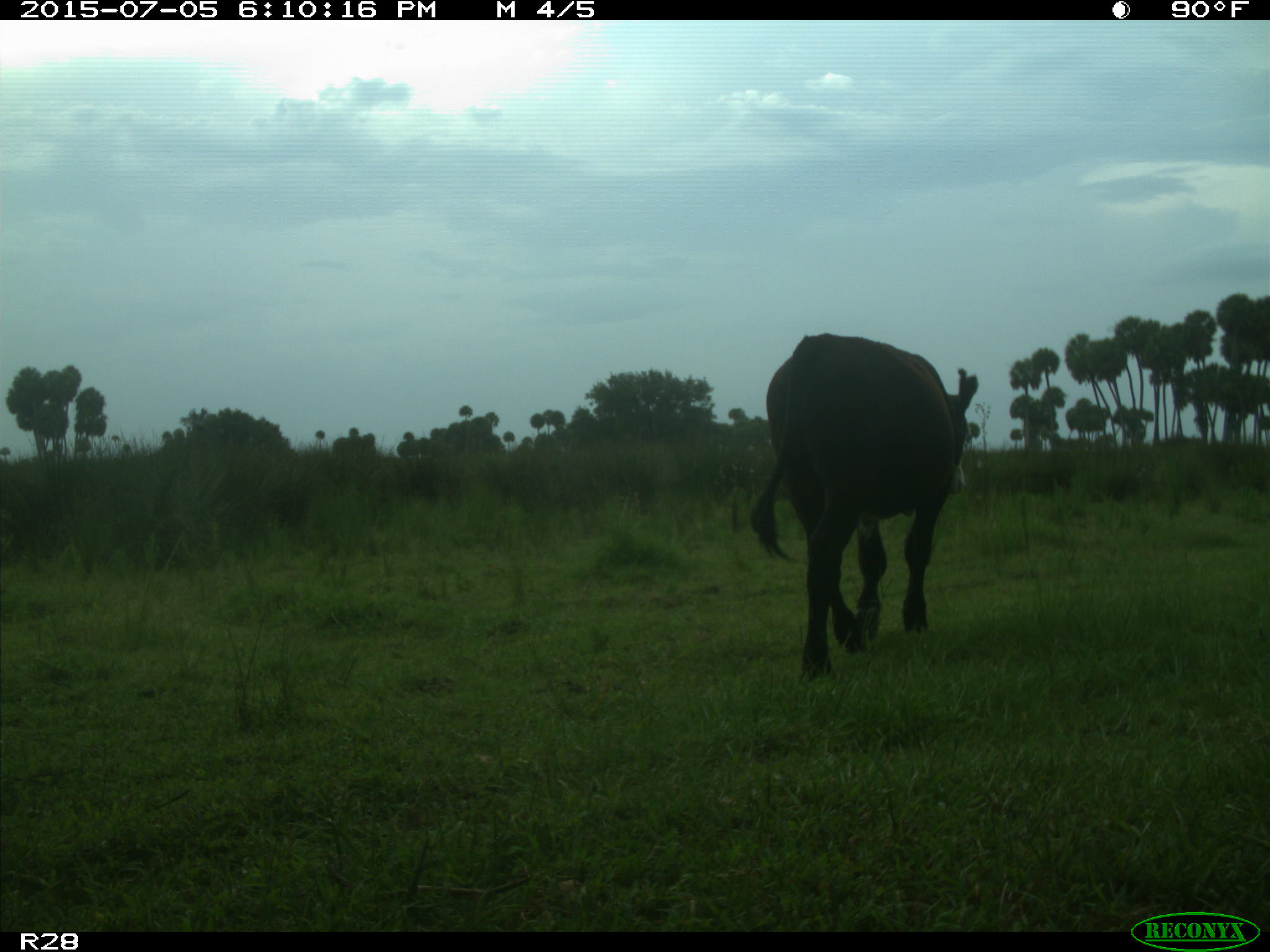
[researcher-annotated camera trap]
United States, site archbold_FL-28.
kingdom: Animalia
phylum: Chordata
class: Mammalia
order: Artiodactyla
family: Bovidae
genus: Bos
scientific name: Bos taurus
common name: domestic cow